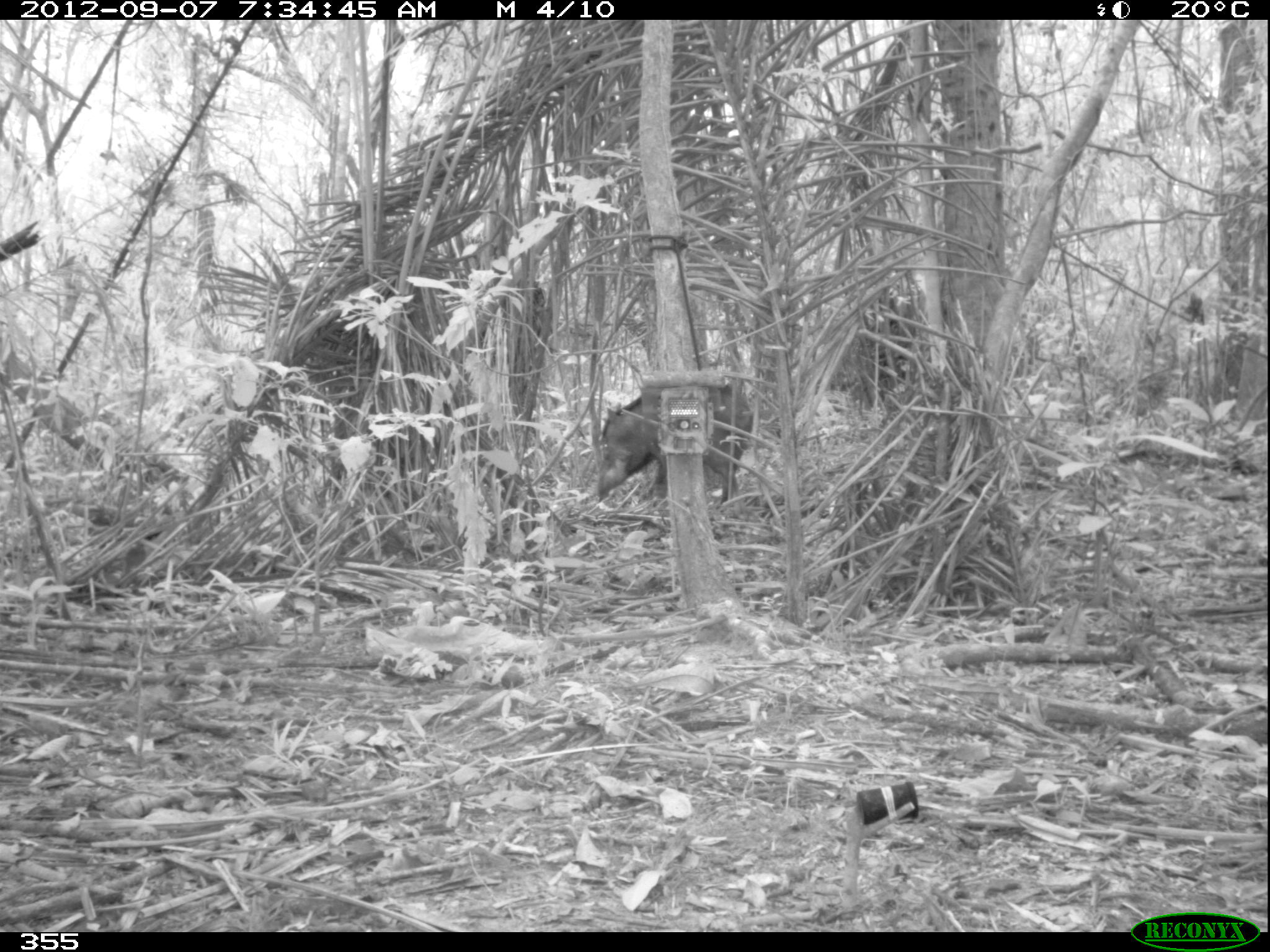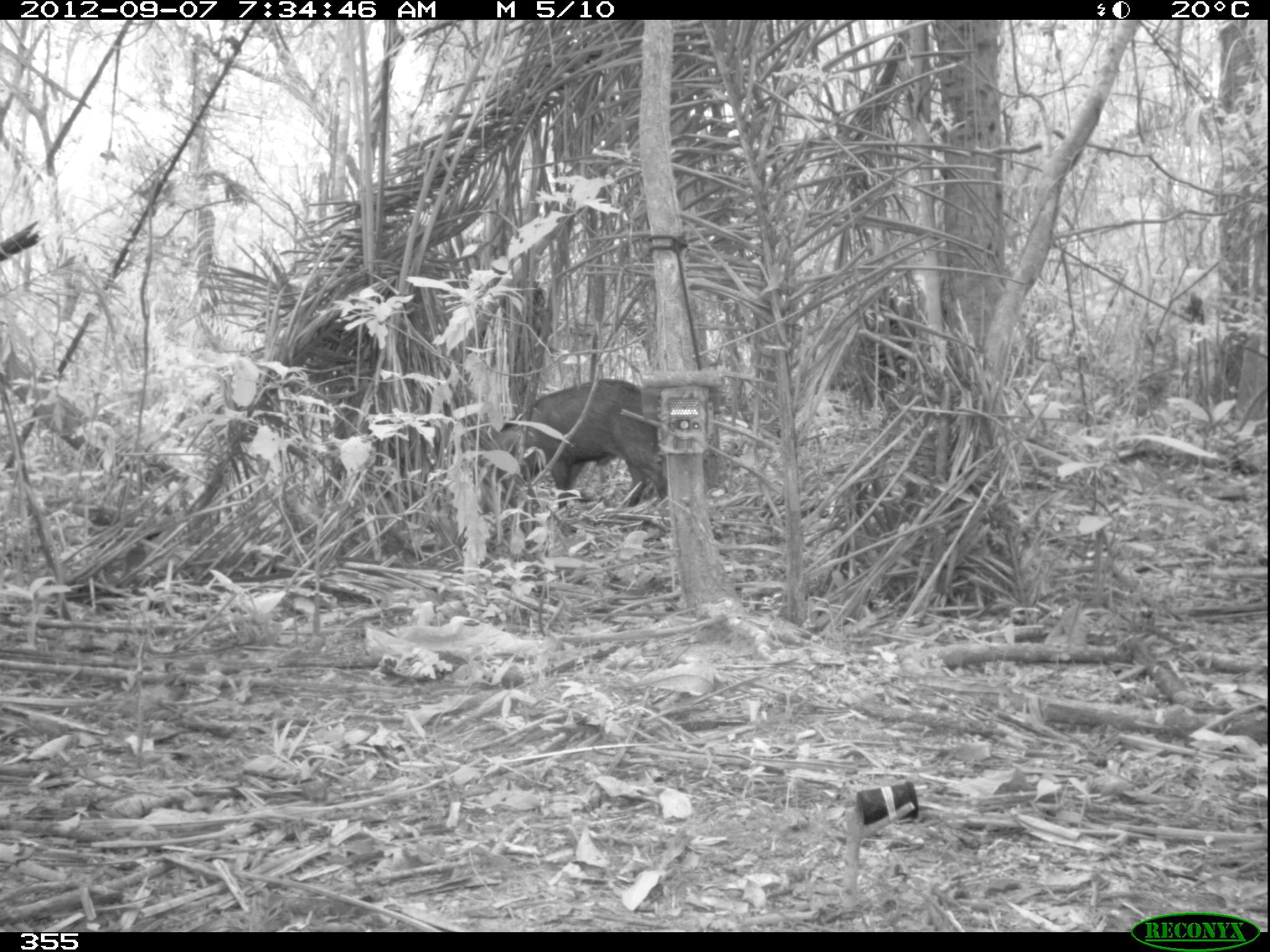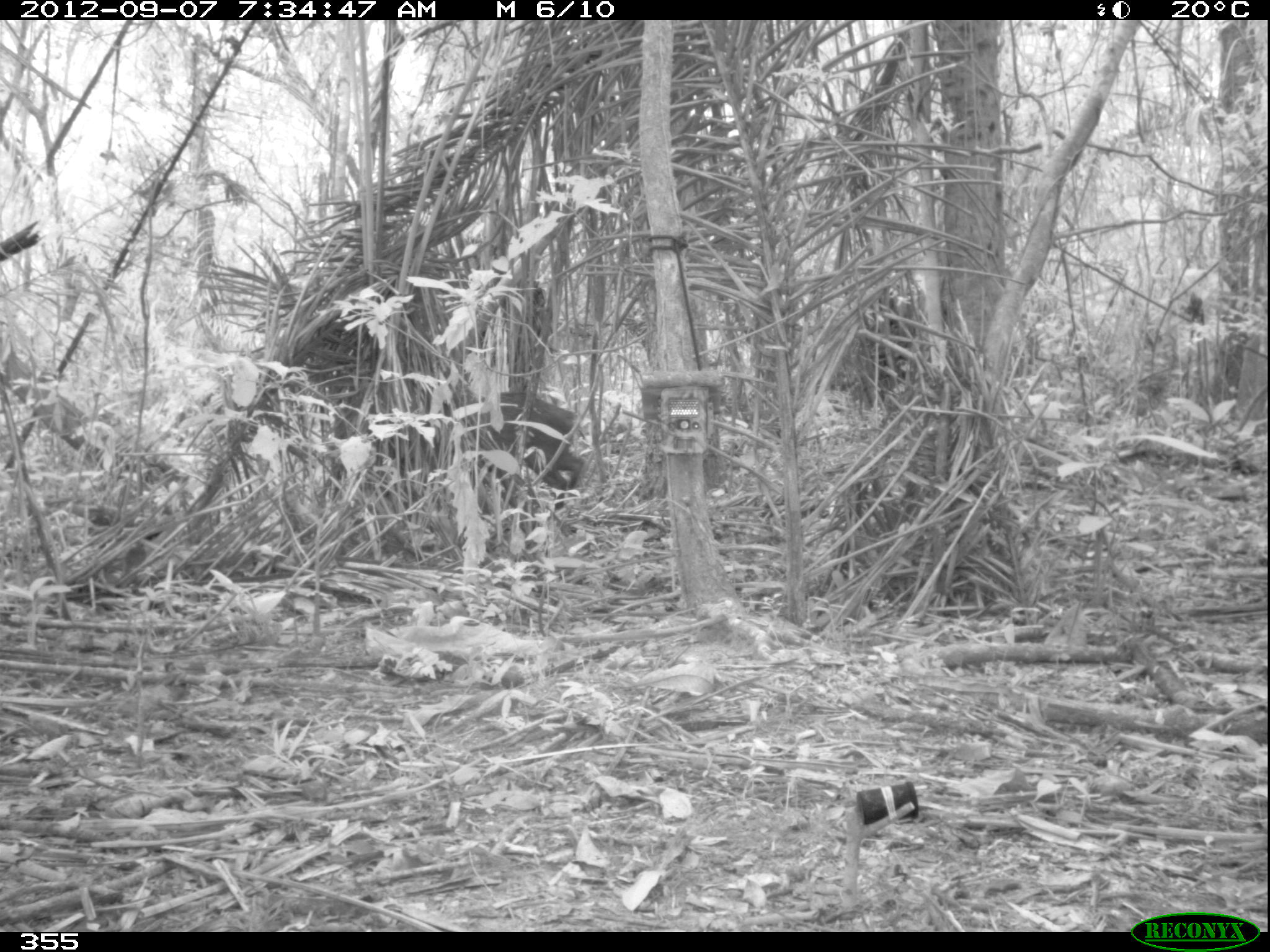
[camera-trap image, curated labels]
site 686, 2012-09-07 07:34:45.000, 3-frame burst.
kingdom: Animalia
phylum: Chordata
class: Mammalia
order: Artiodactyla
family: Tayassuidae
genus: Tayassu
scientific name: Tayassu pecari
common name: white-lipped peccary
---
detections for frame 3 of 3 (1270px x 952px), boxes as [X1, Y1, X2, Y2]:
tayassu pecari: [485, 392, 586, 513]